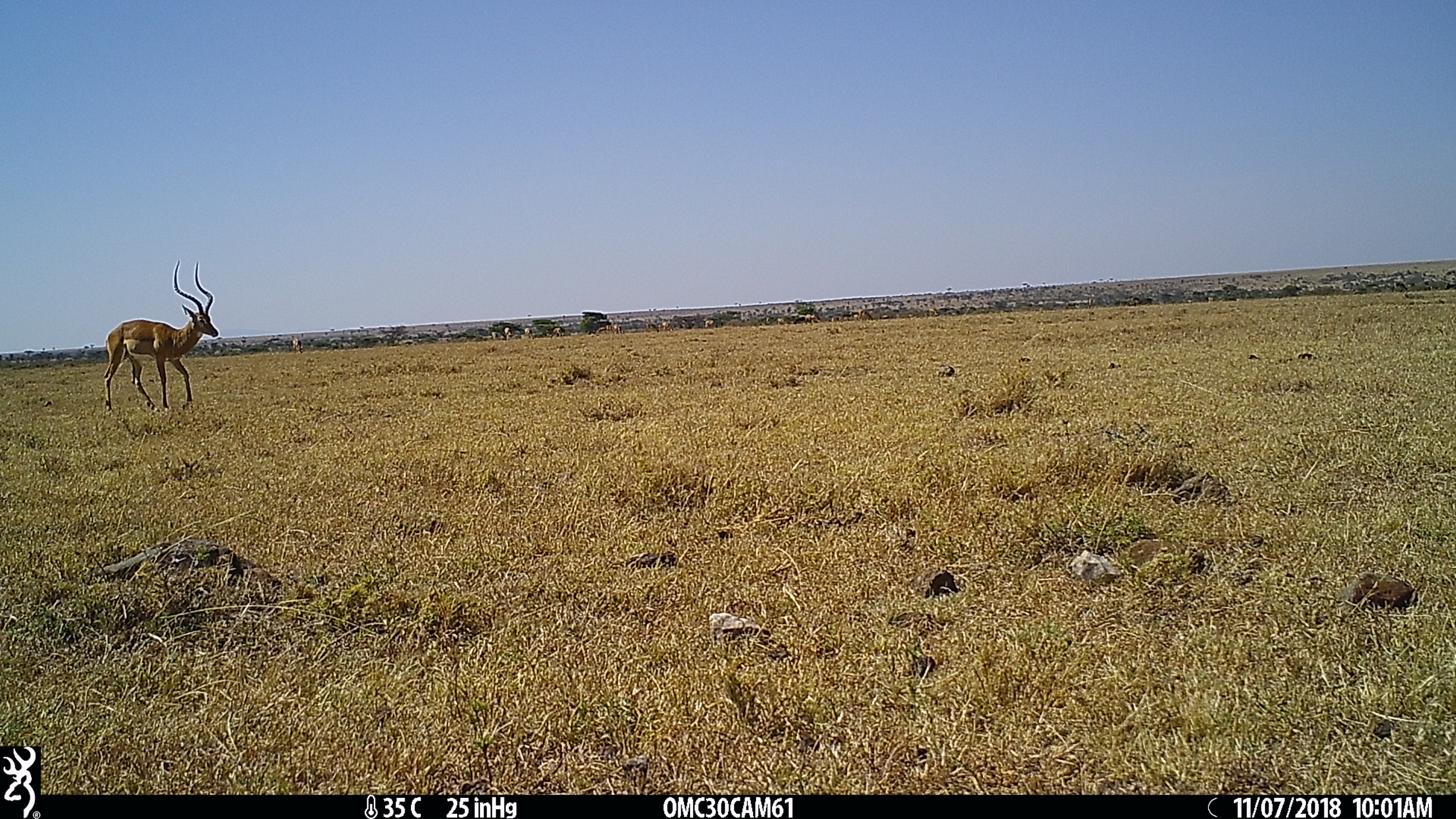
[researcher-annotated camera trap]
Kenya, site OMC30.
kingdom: Animalia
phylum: Chordata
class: Mammalia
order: Artiodactyla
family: Bovidae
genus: Aepyceros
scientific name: Aepyceros melampus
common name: impala